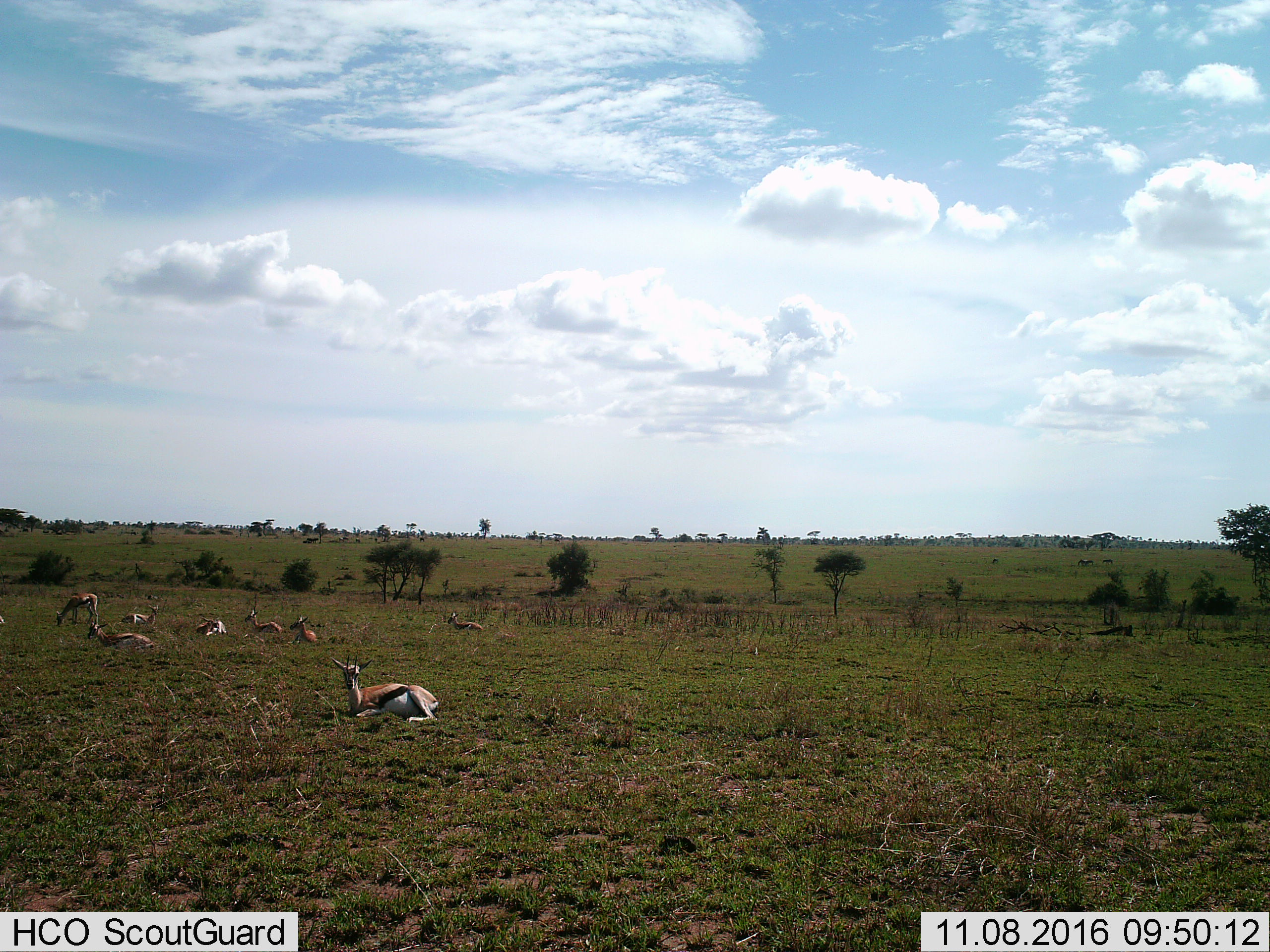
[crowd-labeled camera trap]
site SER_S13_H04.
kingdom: Animalia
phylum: Chordata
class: Mammalia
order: Artiodactyla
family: Bovidae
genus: Eudorcas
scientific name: Eudorcas thomsonii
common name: thomson's gazelle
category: gazellethomsons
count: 8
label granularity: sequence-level